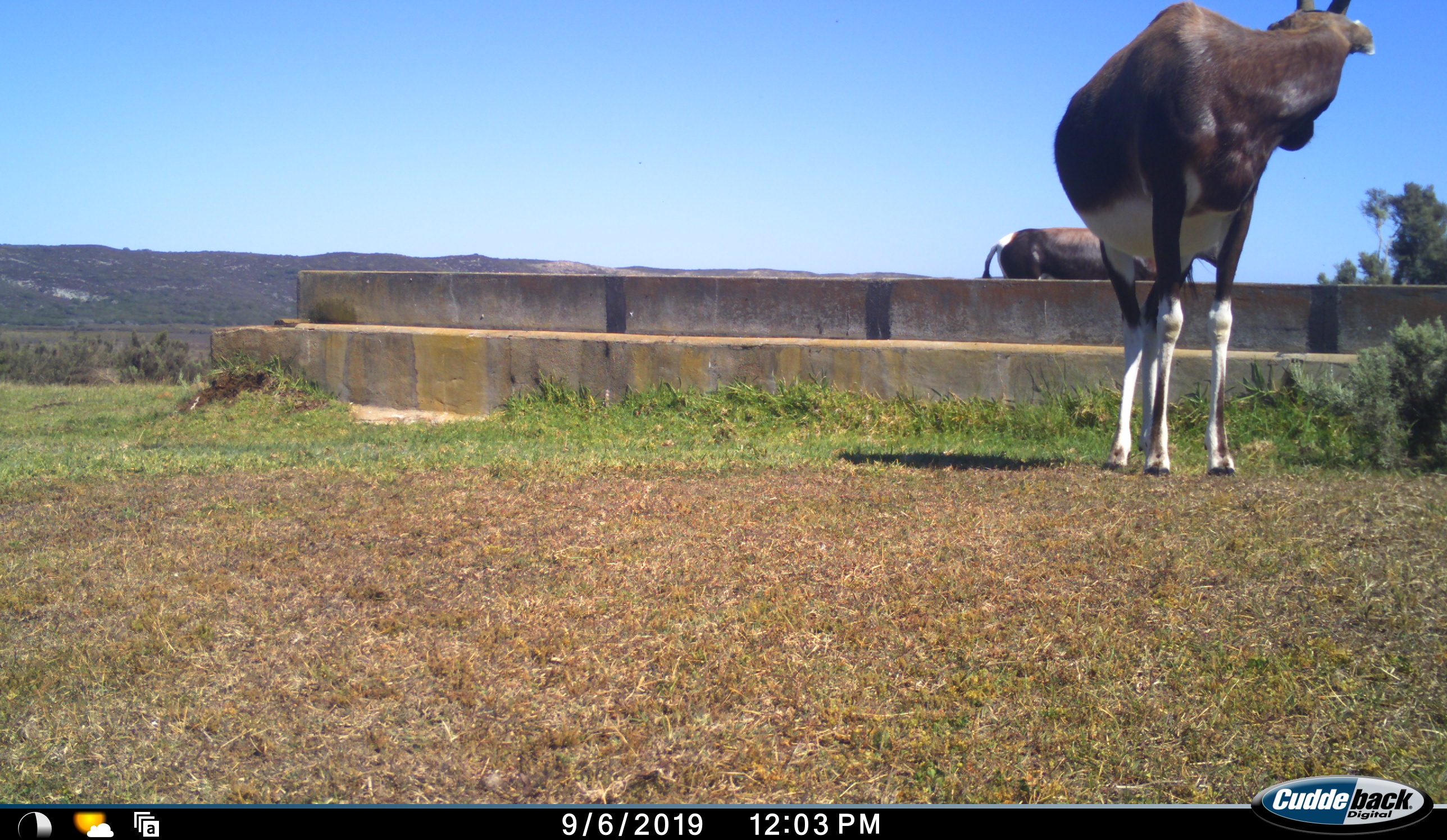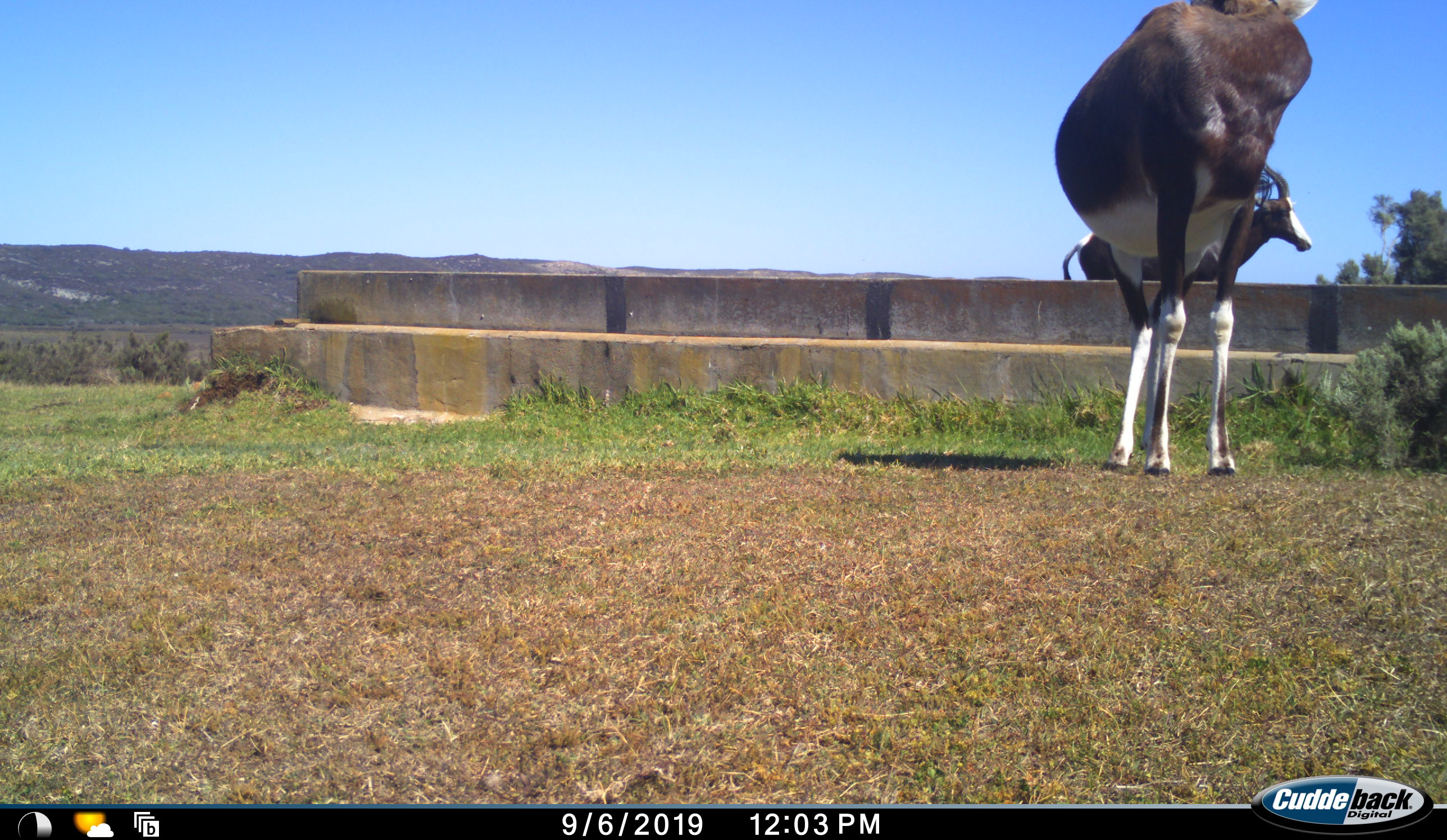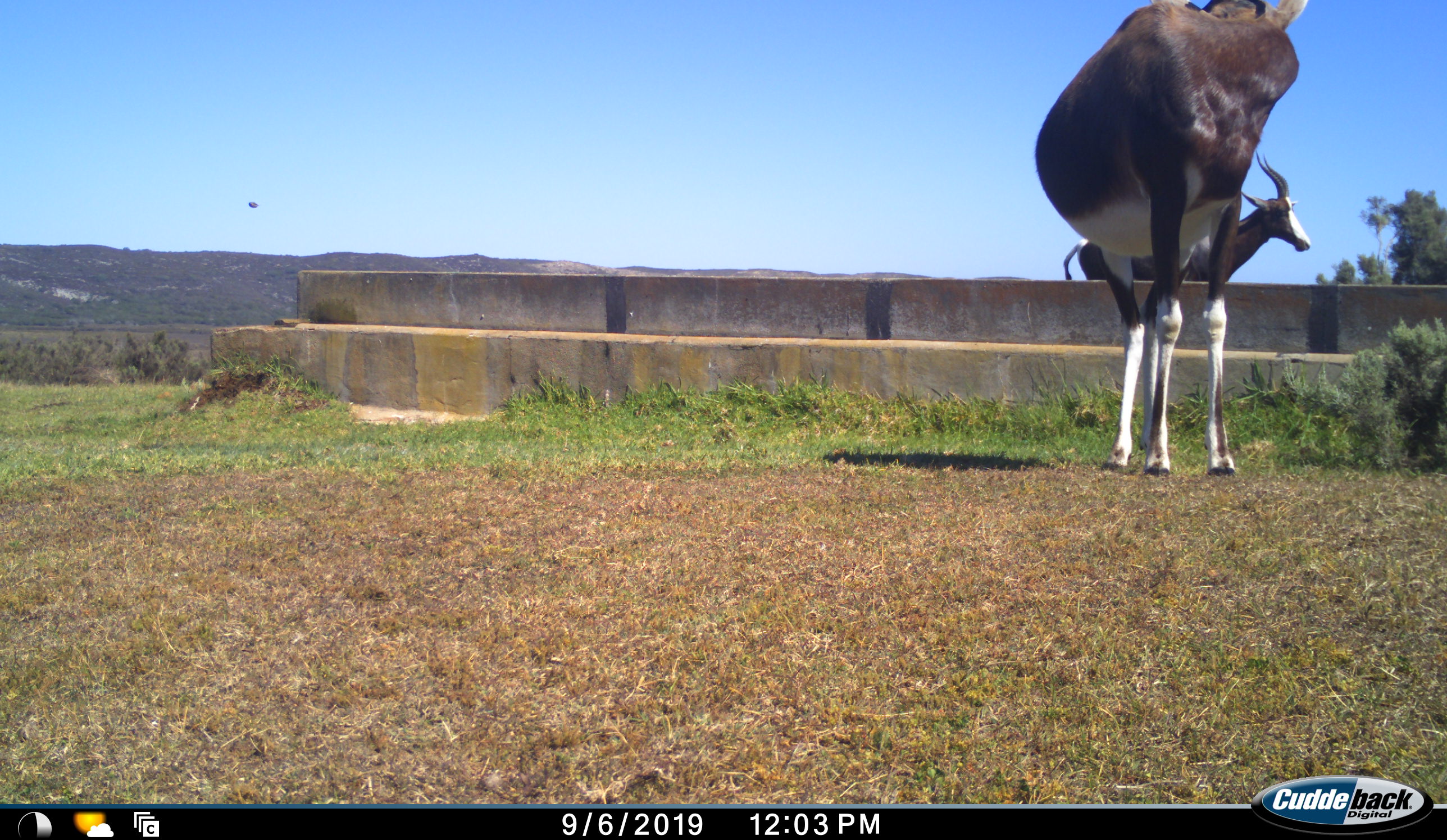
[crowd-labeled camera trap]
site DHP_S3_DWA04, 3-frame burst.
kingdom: Animalia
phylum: Chordata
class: Mammalia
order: Artiodactyla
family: Bovidae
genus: Damaliscus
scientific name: Damaliscus pygargus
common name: bontebok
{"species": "bontebok (Damaliscus pygargus)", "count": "2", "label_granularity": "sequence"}